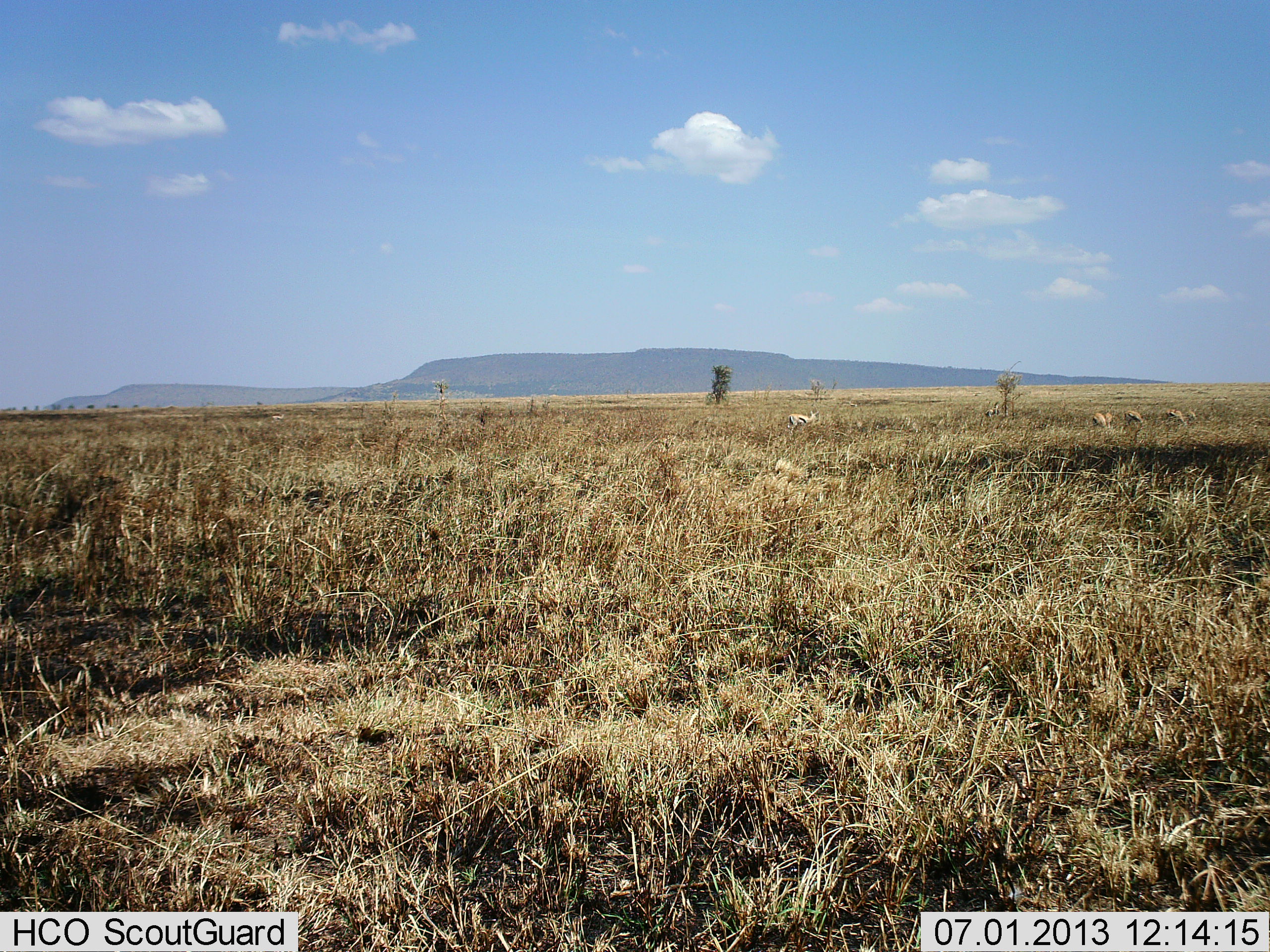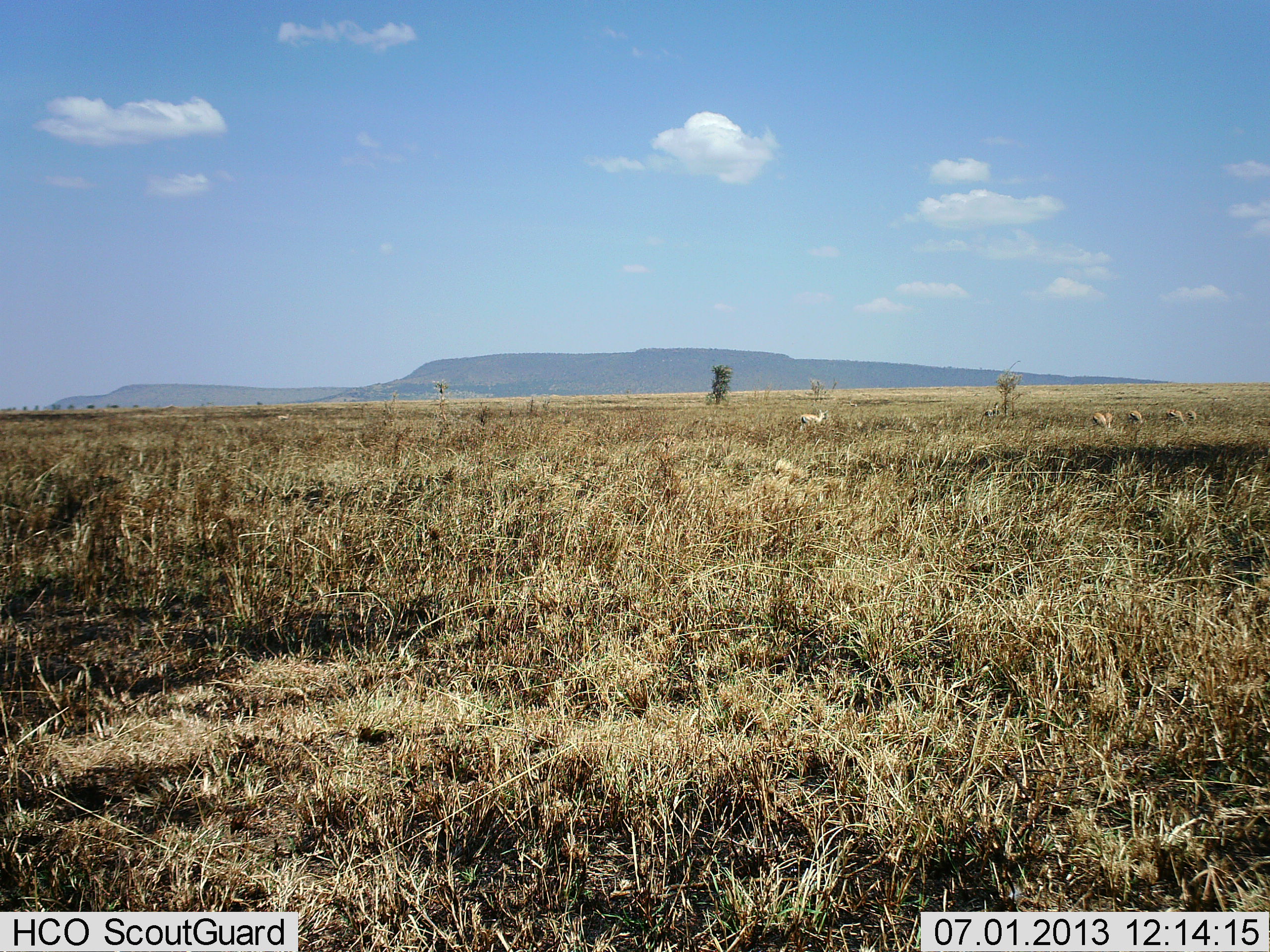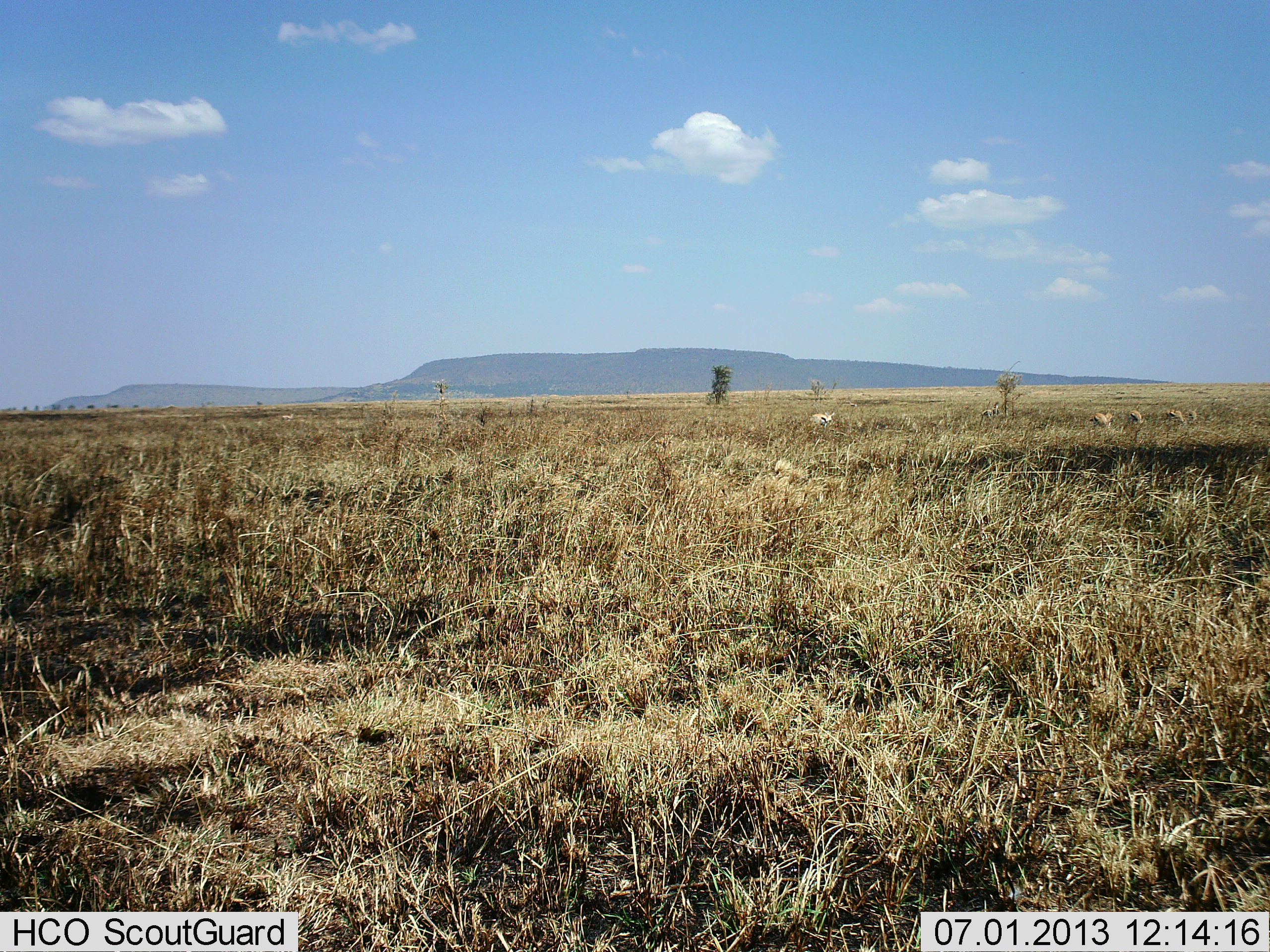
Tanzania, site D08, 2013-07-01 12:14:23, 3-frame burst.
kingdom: Animalia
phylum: Chordata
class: Mammalia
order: Artiodactyla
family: Bovidae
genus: Eudorcas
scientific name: Eudorcas thomsonii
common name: thomson's gazelle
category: gazellethomsons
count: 5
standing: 46%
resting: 0%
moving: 77%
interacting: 0%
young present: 0%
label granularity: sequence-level